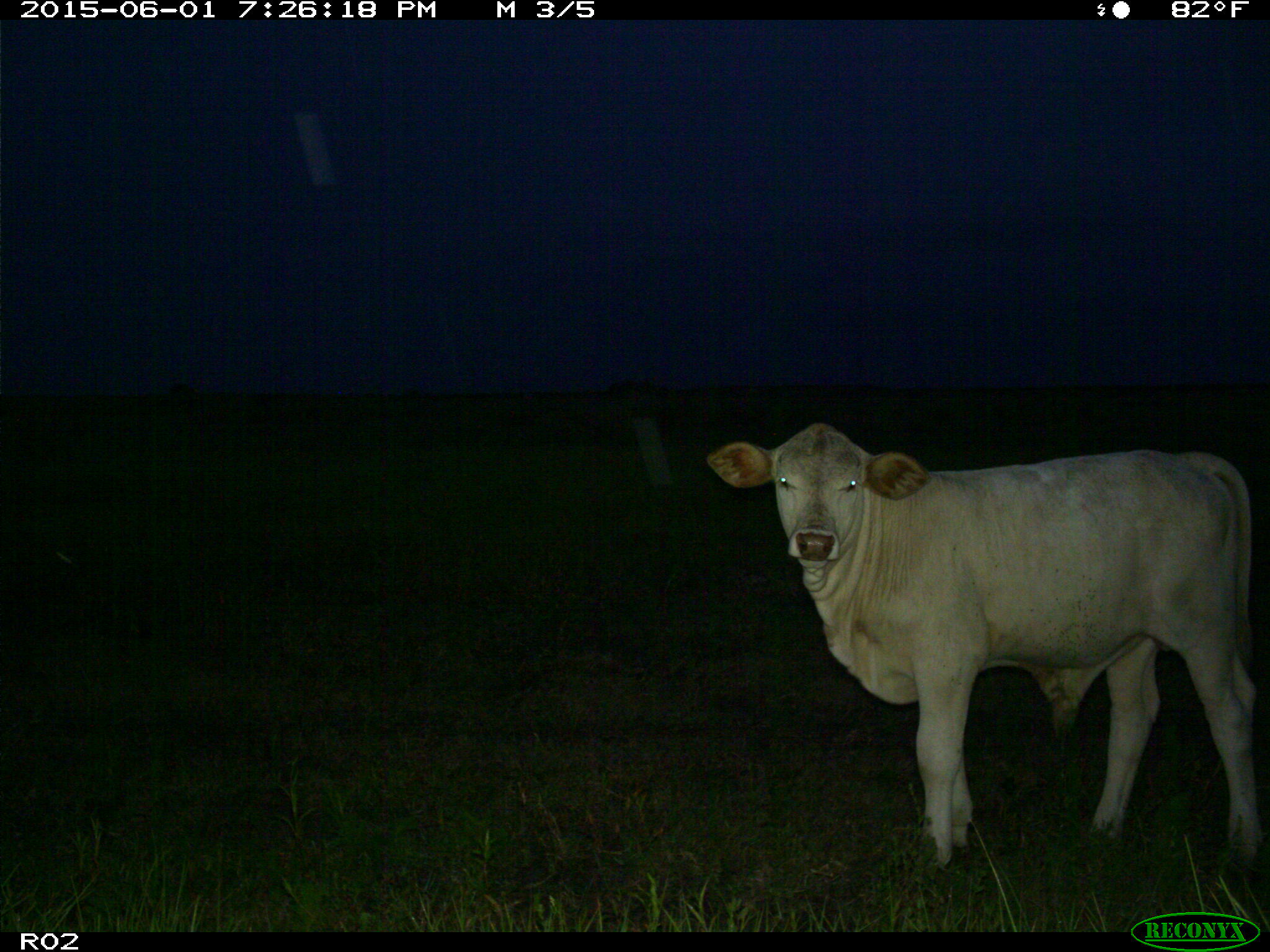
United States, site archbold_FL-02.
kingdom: Animalia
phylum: Chordata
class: Mammalia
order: Artiodactyla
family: Bovidae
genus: Bos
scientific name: Bos taurus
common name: domestic cow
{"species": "Bos taurus (domestic cow)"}